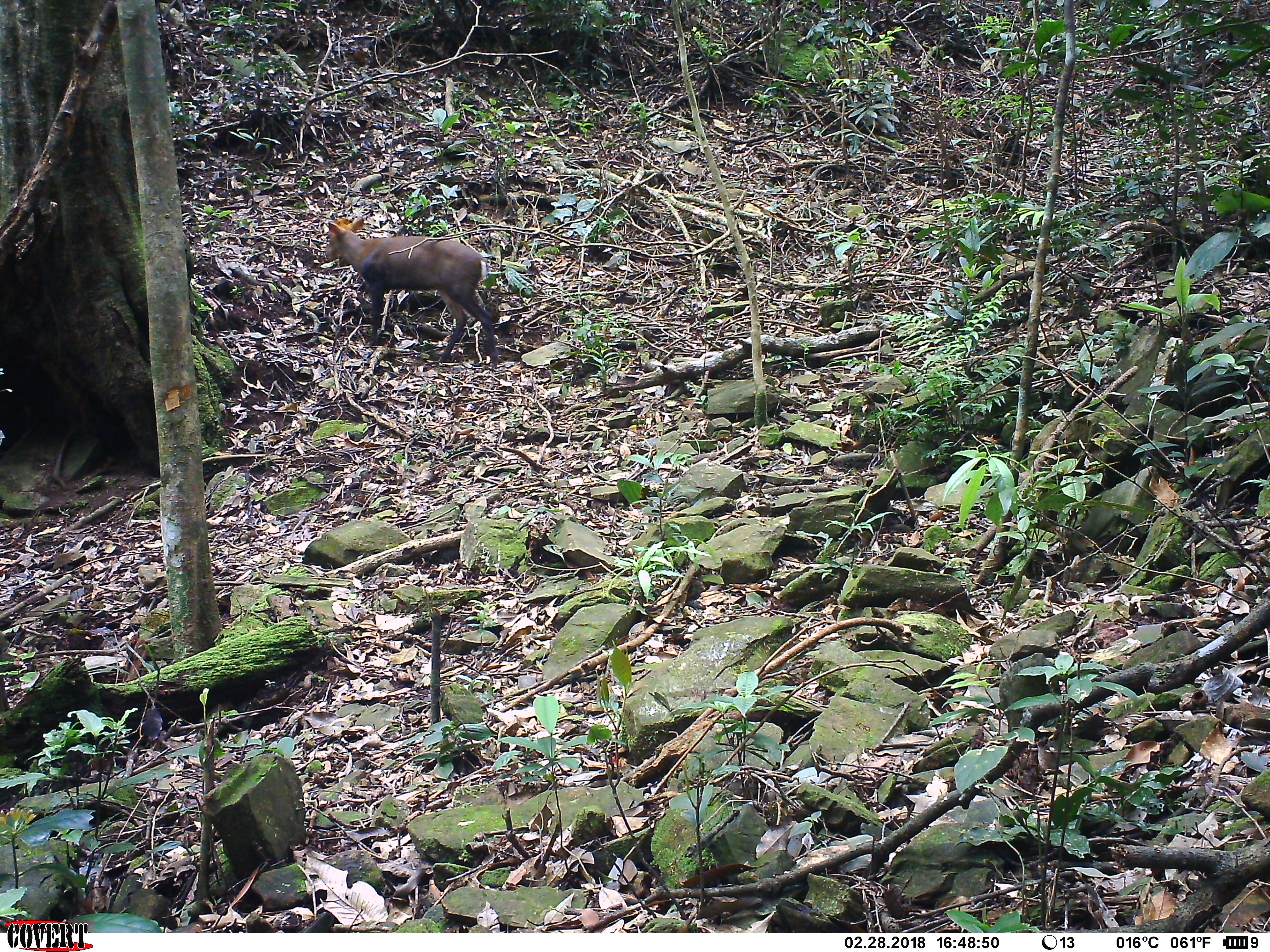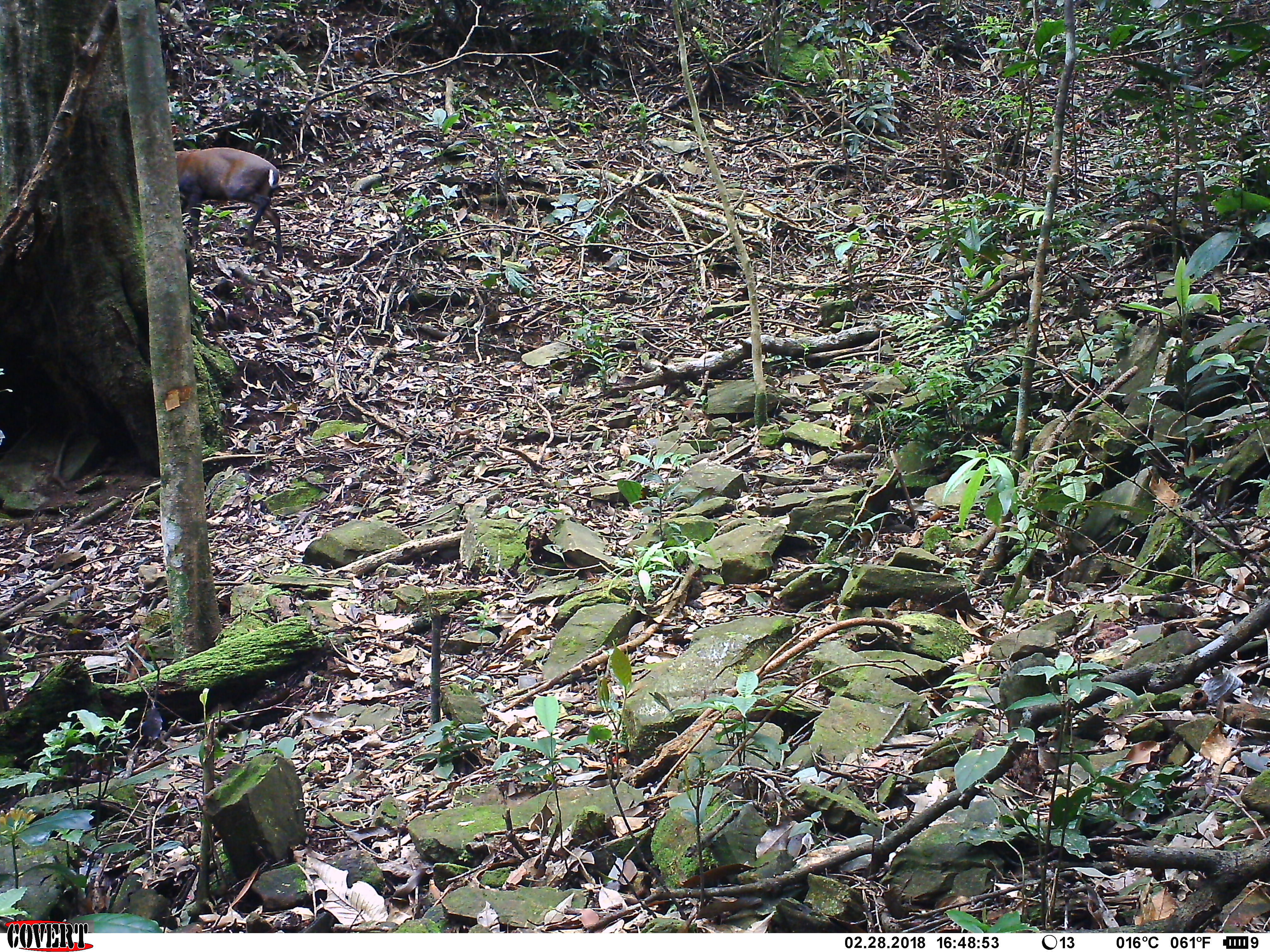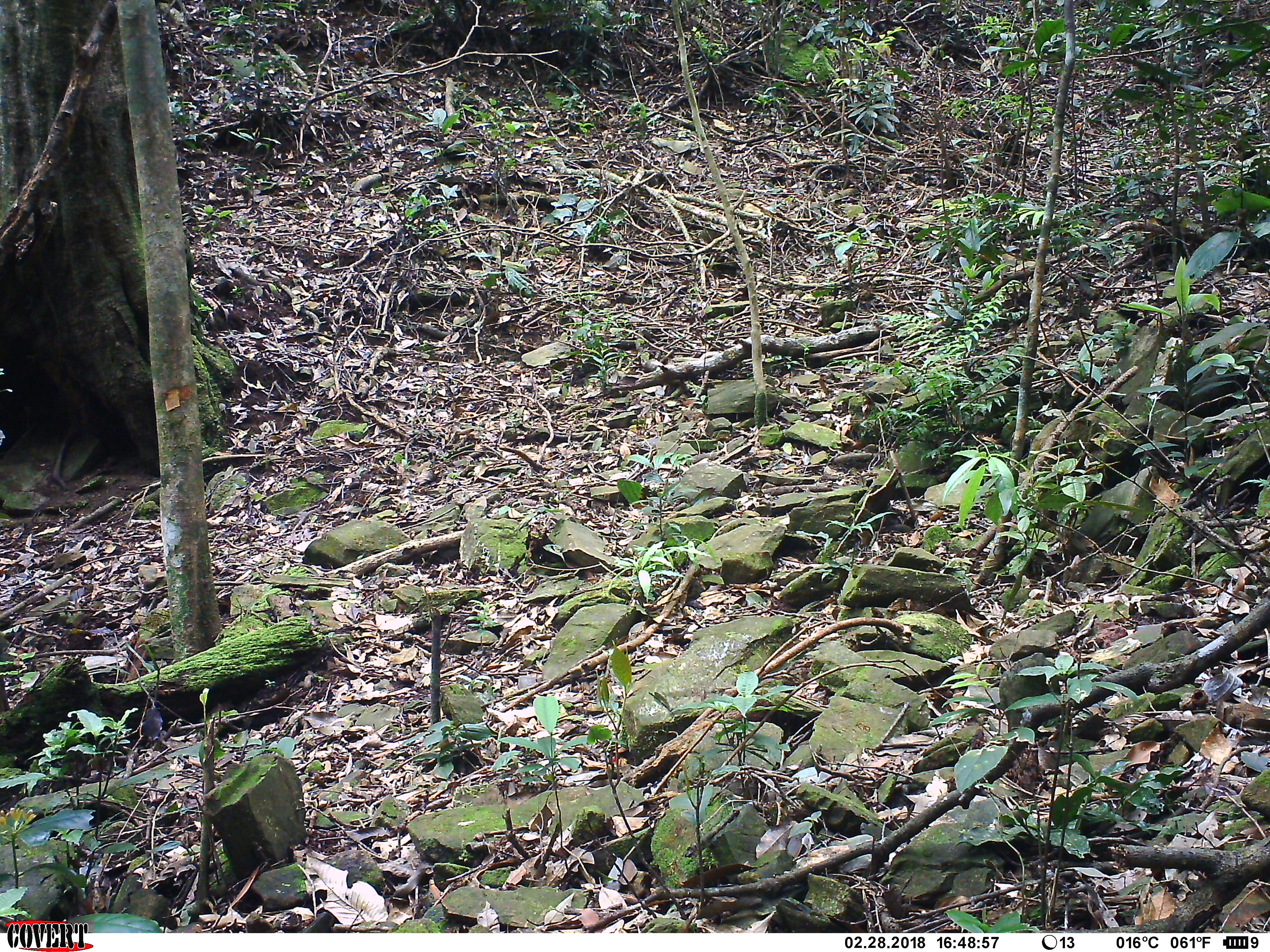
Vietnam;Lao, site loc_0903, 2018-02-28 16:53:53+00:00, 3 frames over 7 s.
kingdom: Animalia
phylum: Chordata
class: Mammalia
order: Artiodactyla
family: Cervidae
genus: Muntiacus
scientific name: Muntiacus rooseveltorum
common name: roosevelt's muntjac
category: roosevelts muntjac group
Roosevelts muntjac group (roosevelt's muntjac) (Muntiacus rooseveltorum). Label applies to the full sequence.